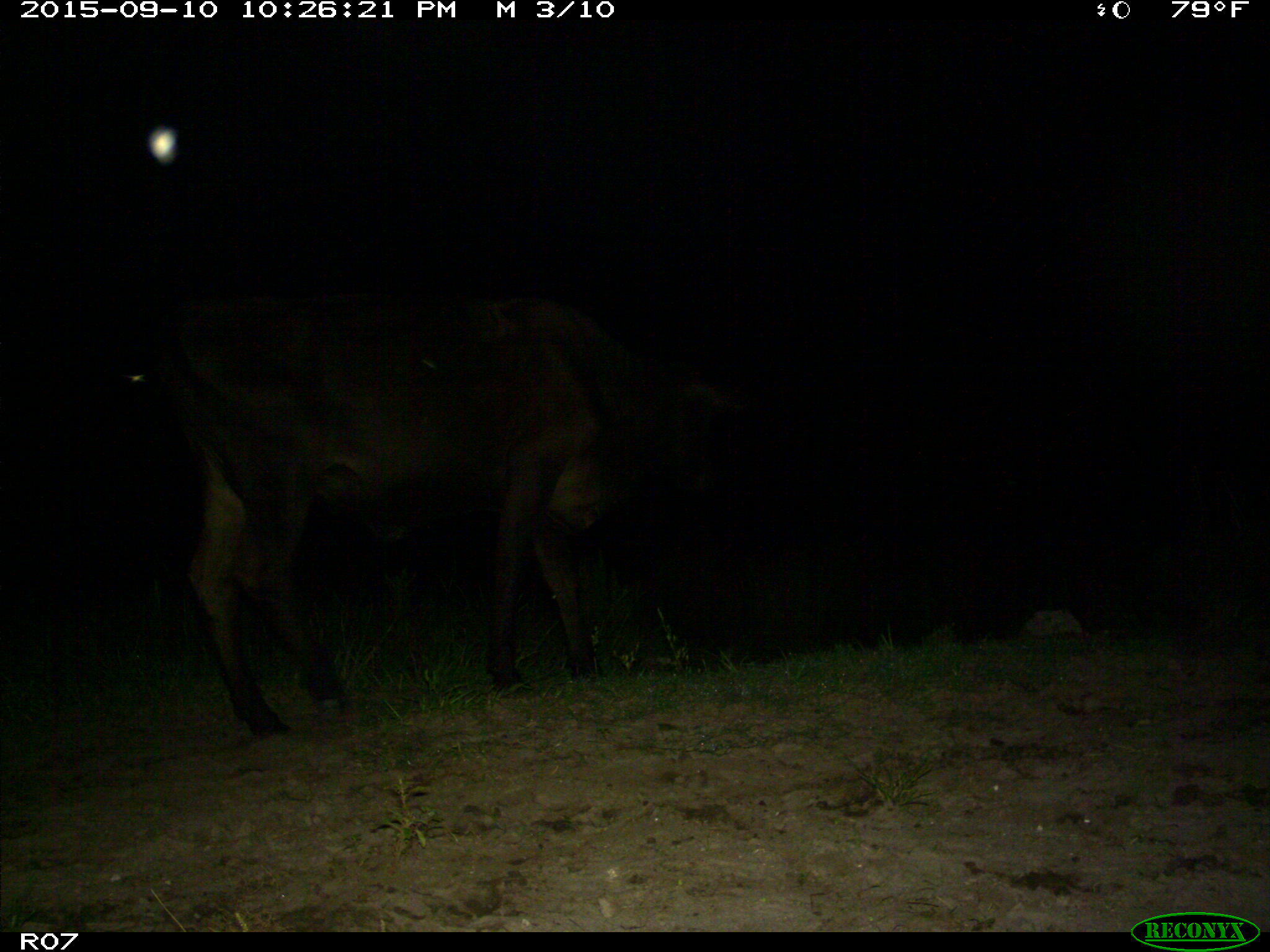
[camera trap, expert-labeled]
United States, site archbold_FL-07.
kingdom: Animalia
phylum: Chordata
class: Mammalia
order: Artiodactyla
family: Bovidae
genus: Bos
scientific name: Bos taurus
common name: domestic cow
Bos taurus (domestic cow).